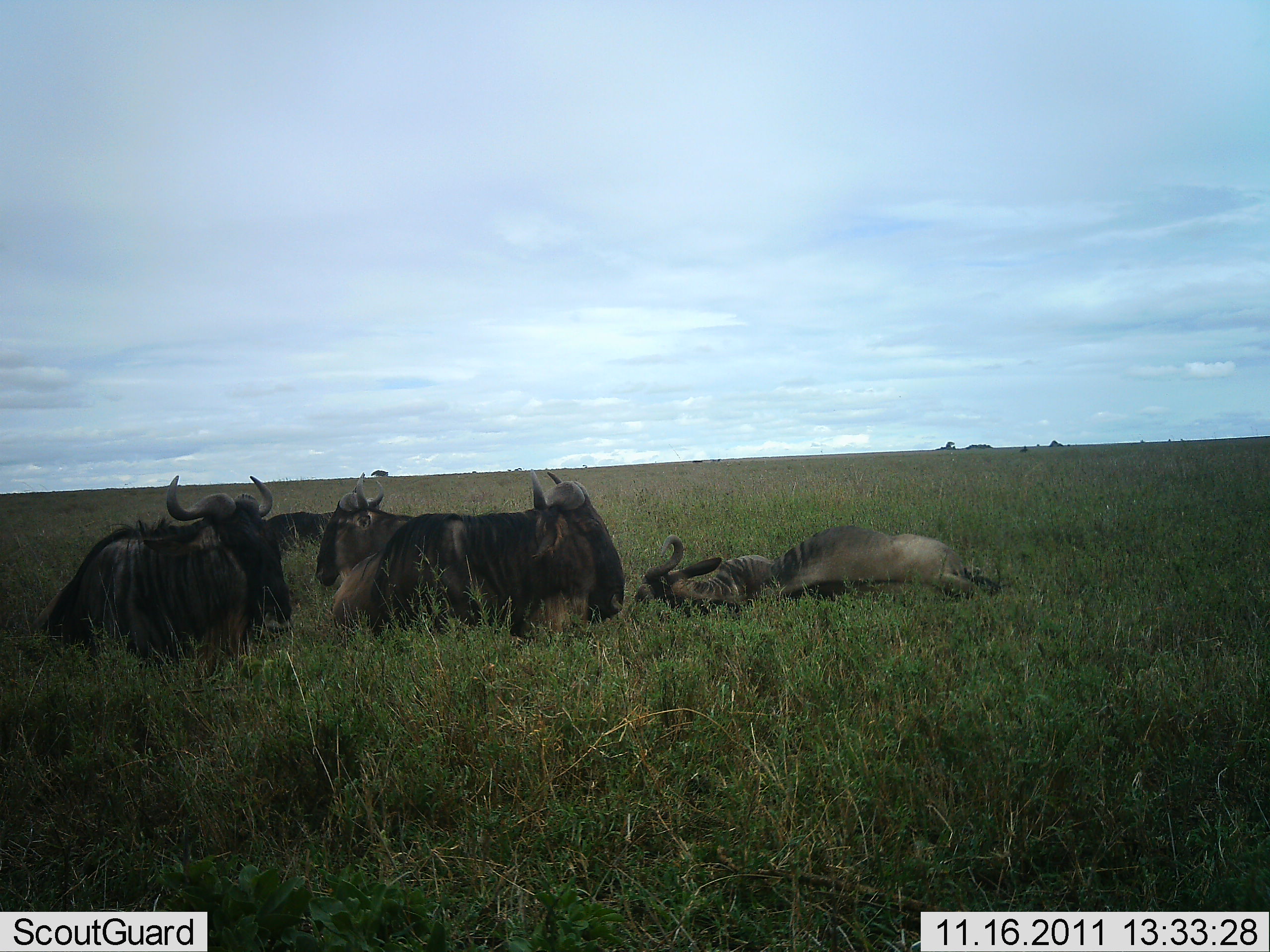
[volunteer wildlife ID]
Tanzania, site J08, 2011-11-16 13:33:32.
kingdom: Animalia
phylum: Chordata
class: Mammalia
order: Artiodactyla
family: Bovidae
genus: Connochaetes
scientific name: Connochaetes taurinus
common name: blue wildebeest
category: wildebeest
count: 5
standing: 0%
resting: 100%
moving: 0%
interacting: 7%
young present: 0%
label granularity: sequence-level